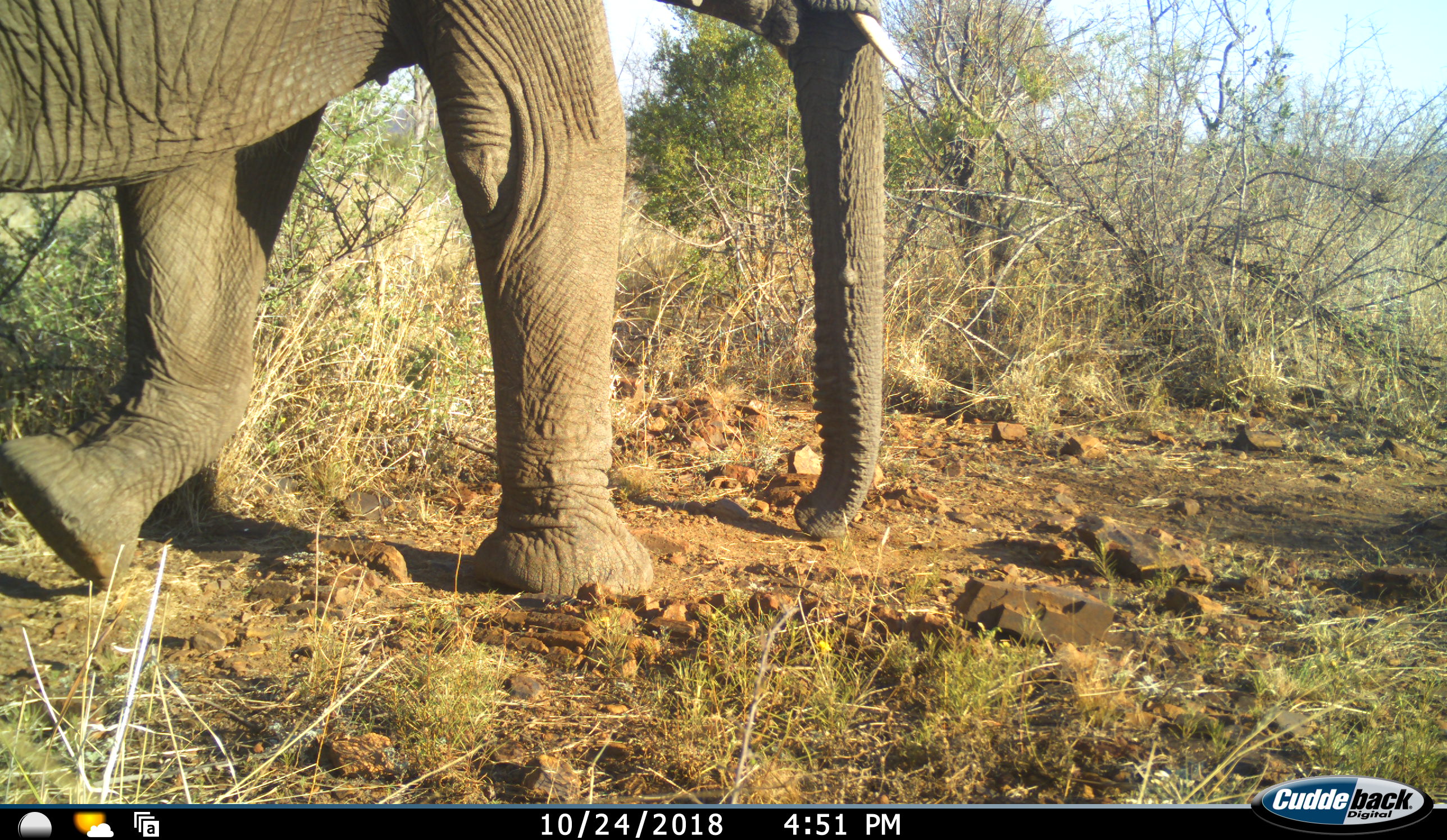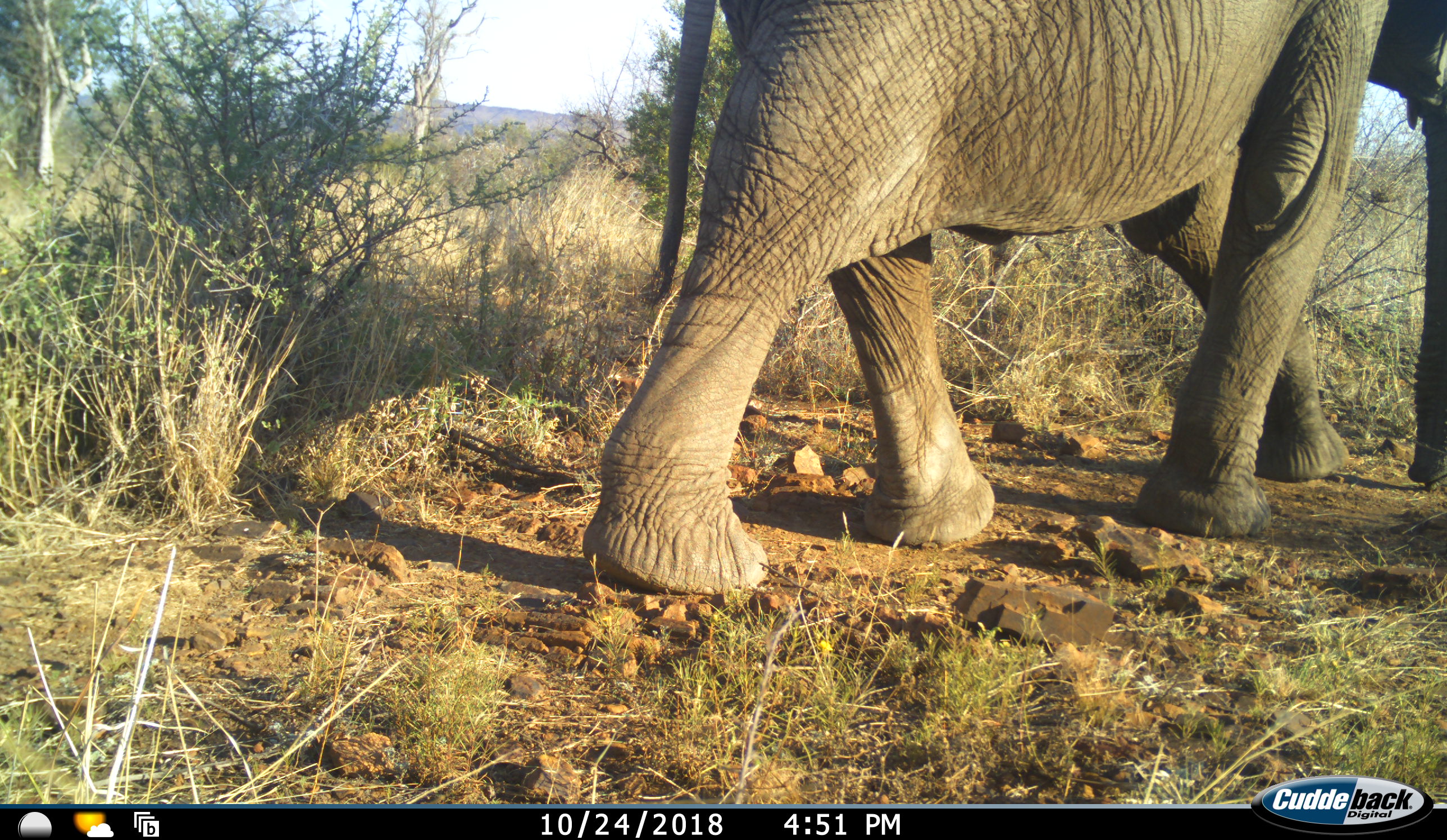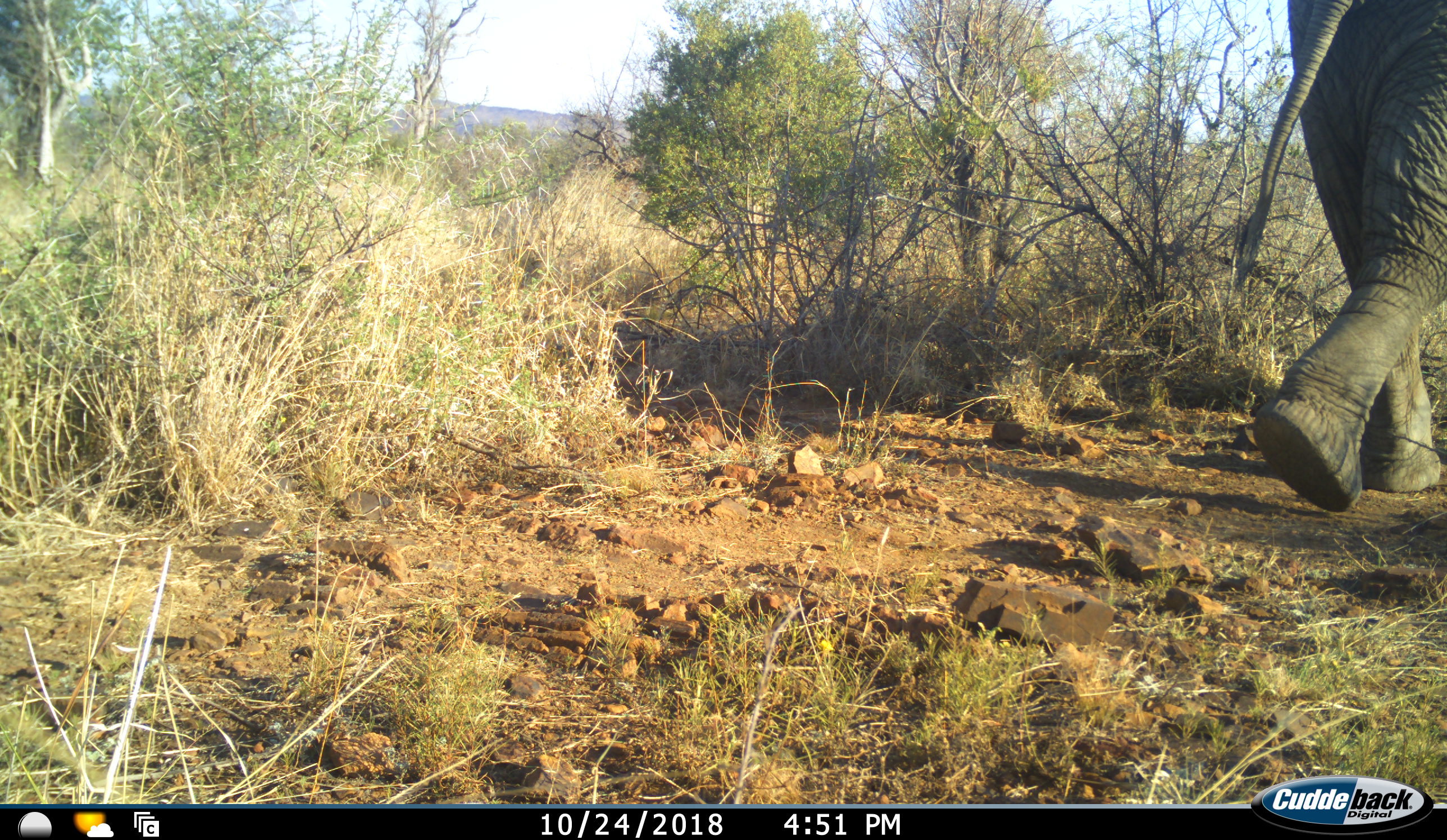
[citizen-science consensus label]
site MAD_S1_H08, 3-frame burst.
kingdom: Animalia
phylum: Chordata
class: Mammalia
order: Proboscidea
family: Elephantidae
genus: Loxodonta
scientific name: Loxodonta africana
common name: african bush elephant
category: elephant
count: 1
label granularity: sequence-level